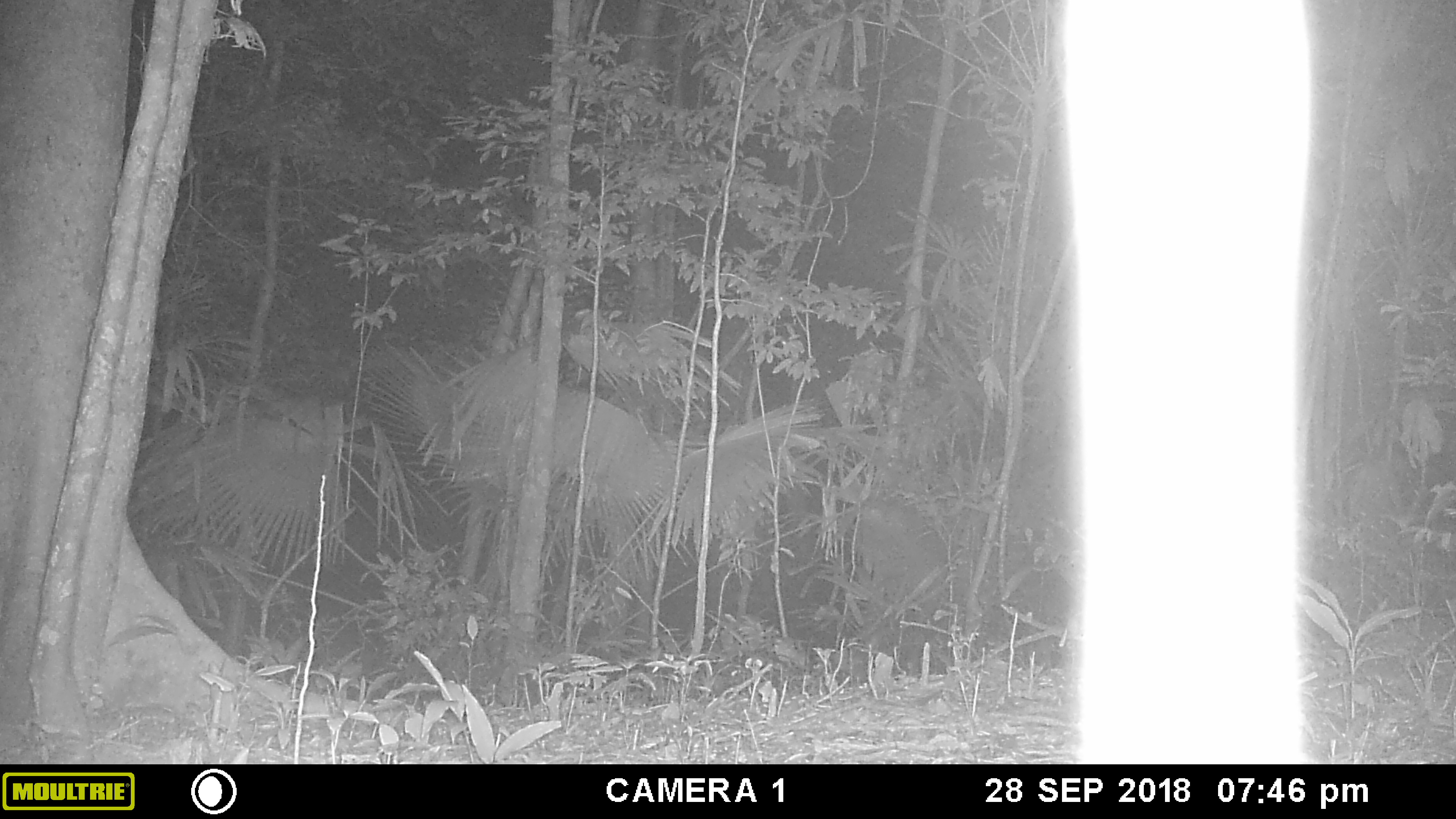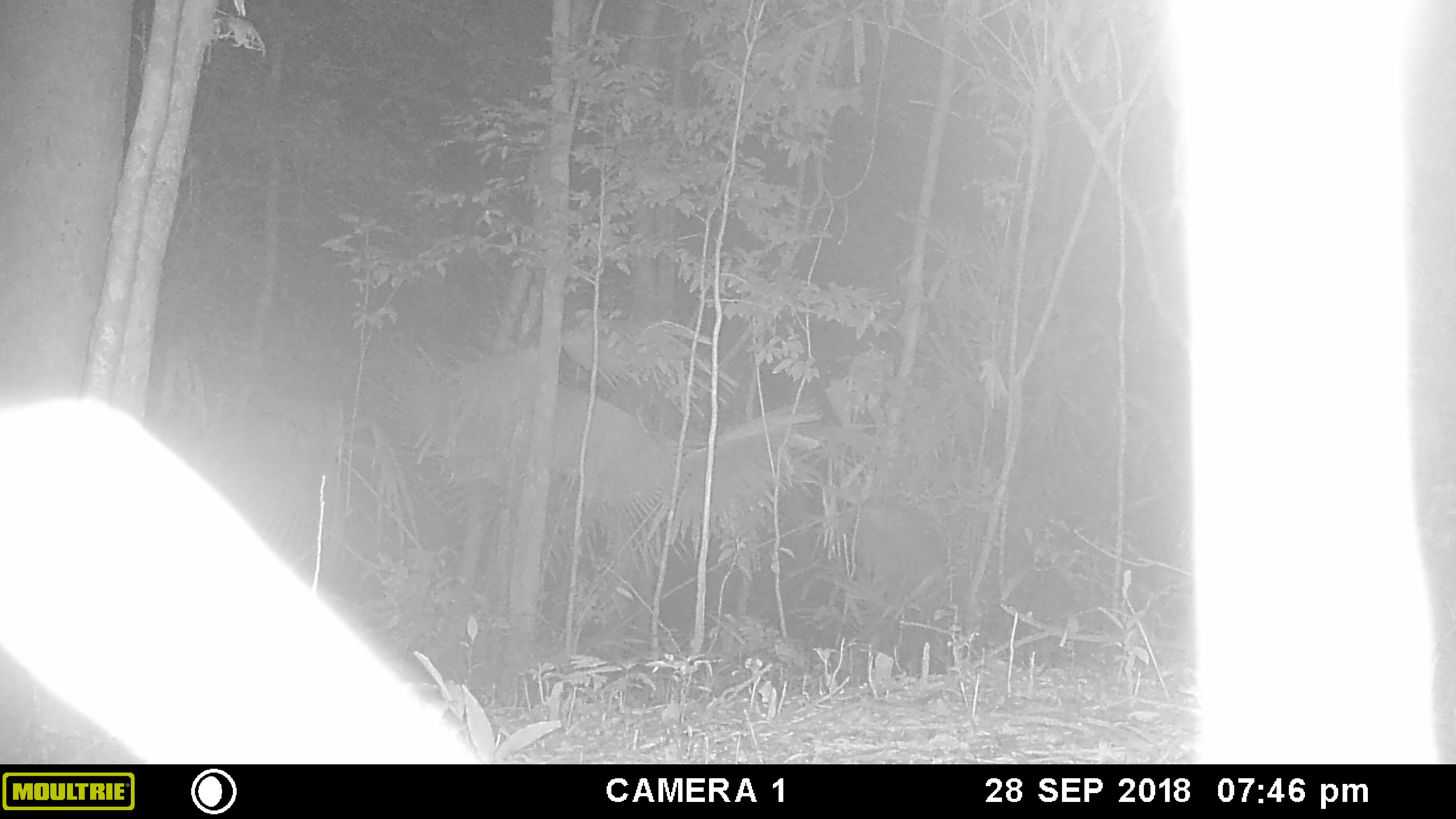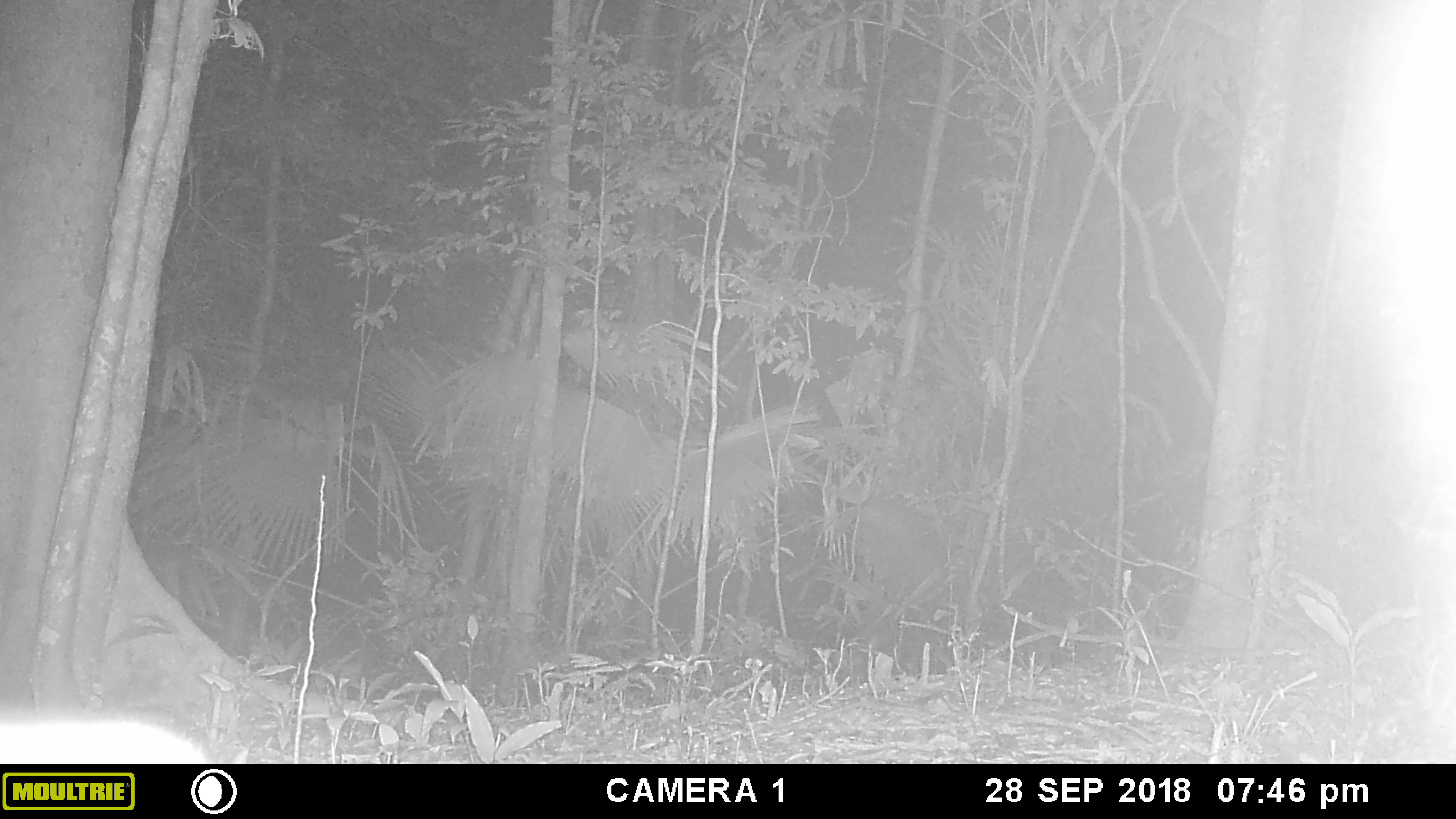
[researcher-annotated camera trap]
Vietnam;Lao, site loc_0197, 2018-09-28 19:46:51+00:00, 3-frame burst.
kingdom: Animalia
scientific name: Animalia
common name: animal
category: unidentified animal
Unidentified animal (animal) (Animalia). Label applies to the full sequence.